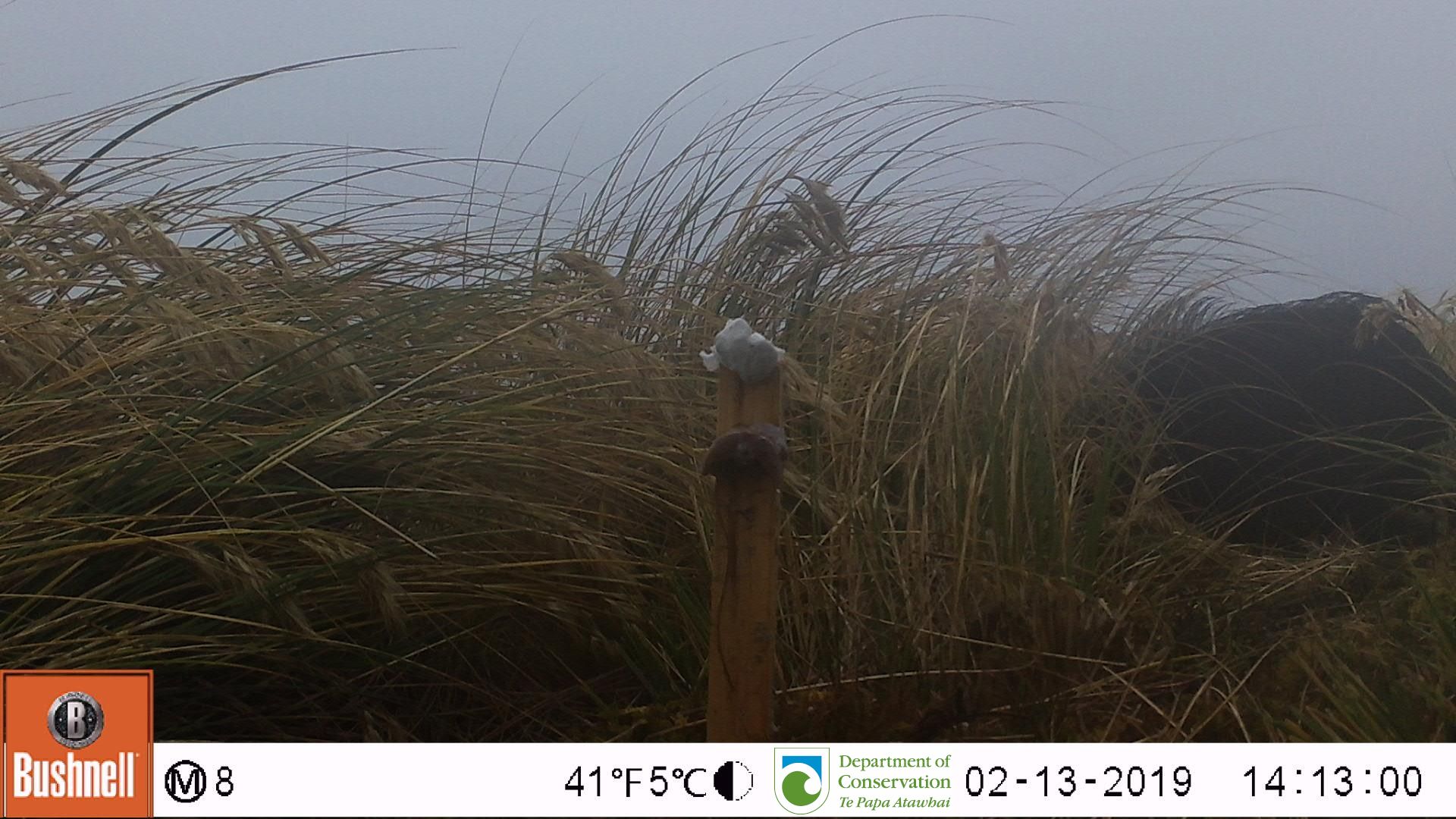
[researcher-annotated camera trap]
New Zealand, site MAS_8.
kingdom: Animalia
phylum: Chordata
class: Mammalia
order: Artiodactyla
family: Suidae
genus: Sus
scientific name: Sus scrofa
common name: pig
Pig (Sus scrofa).